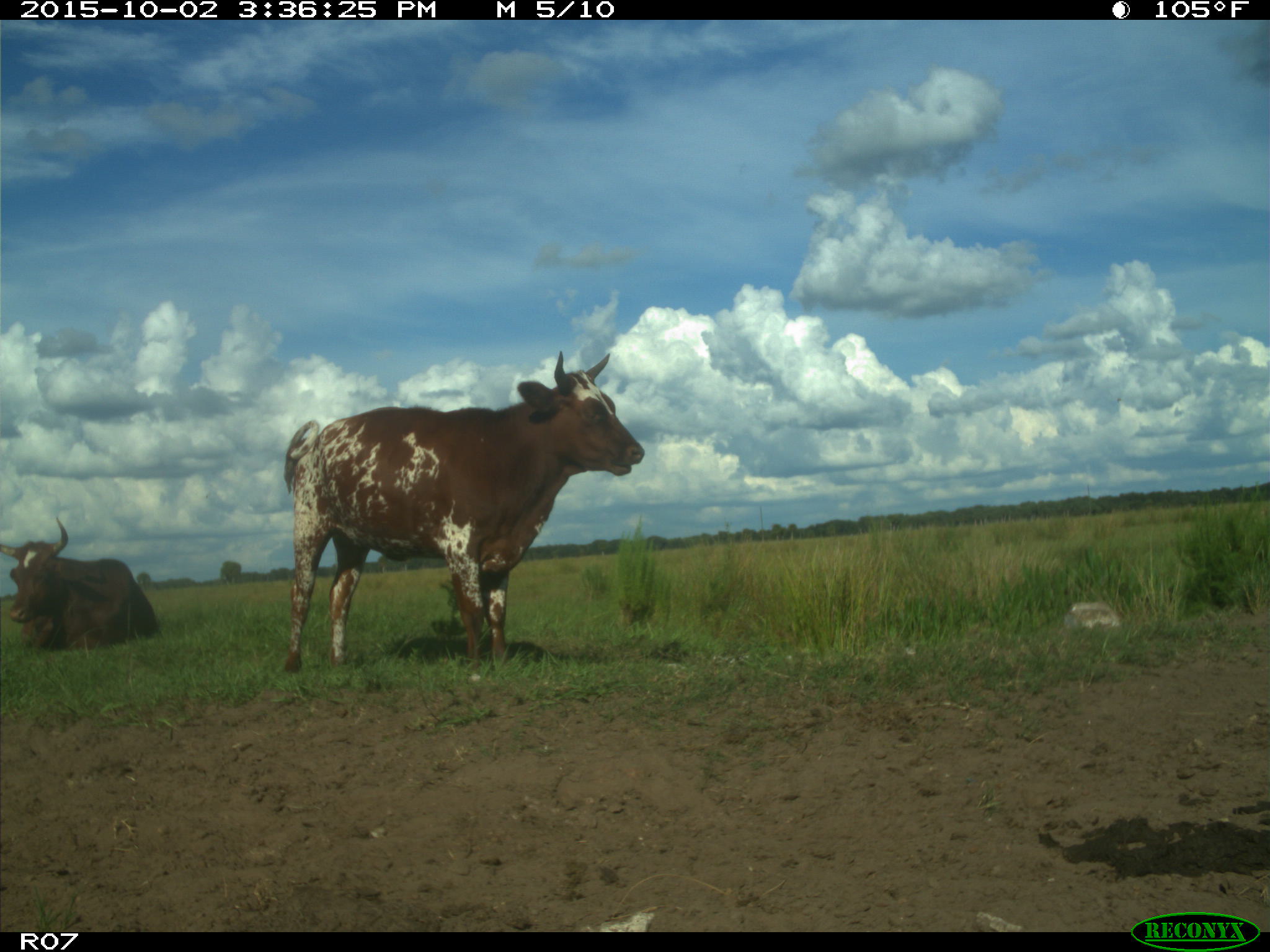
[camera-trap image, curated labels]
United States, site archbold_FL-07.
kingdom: Animalia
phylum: Chordata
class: Mammalia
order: Artiodactyla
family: Bovidae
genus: Bos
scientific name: Bos taurus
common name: domestic cow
Bos taurus (domestic cow).